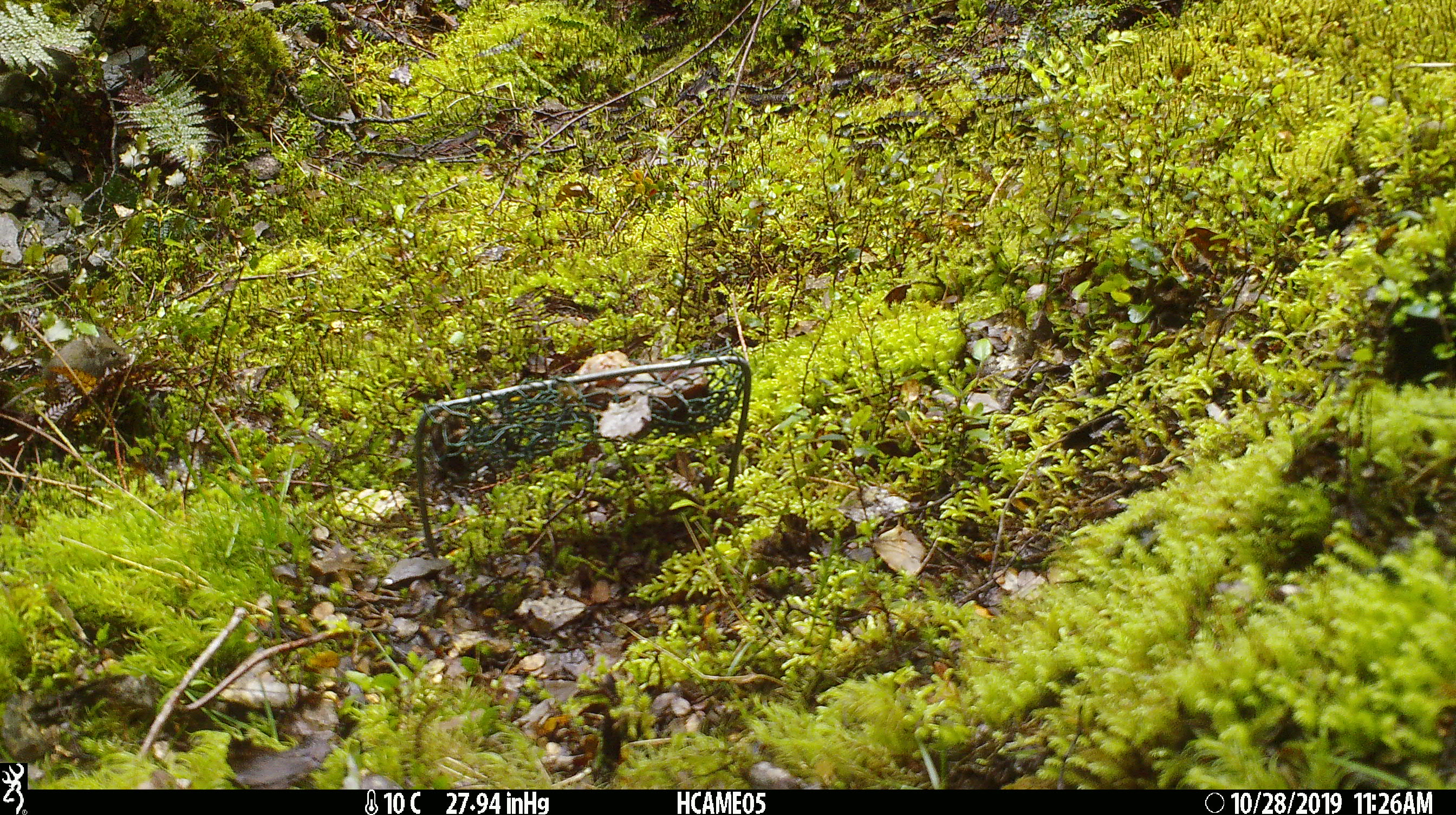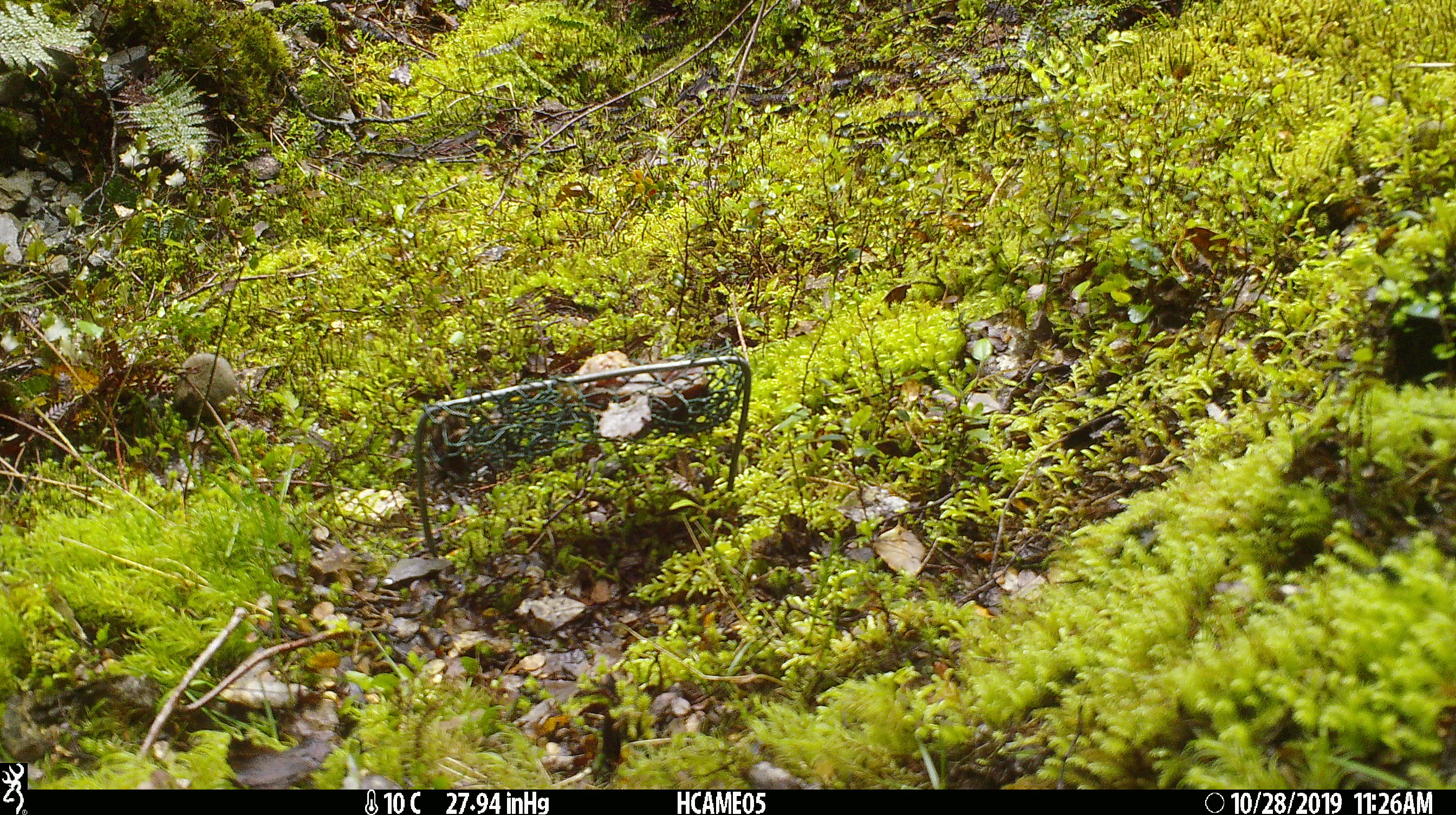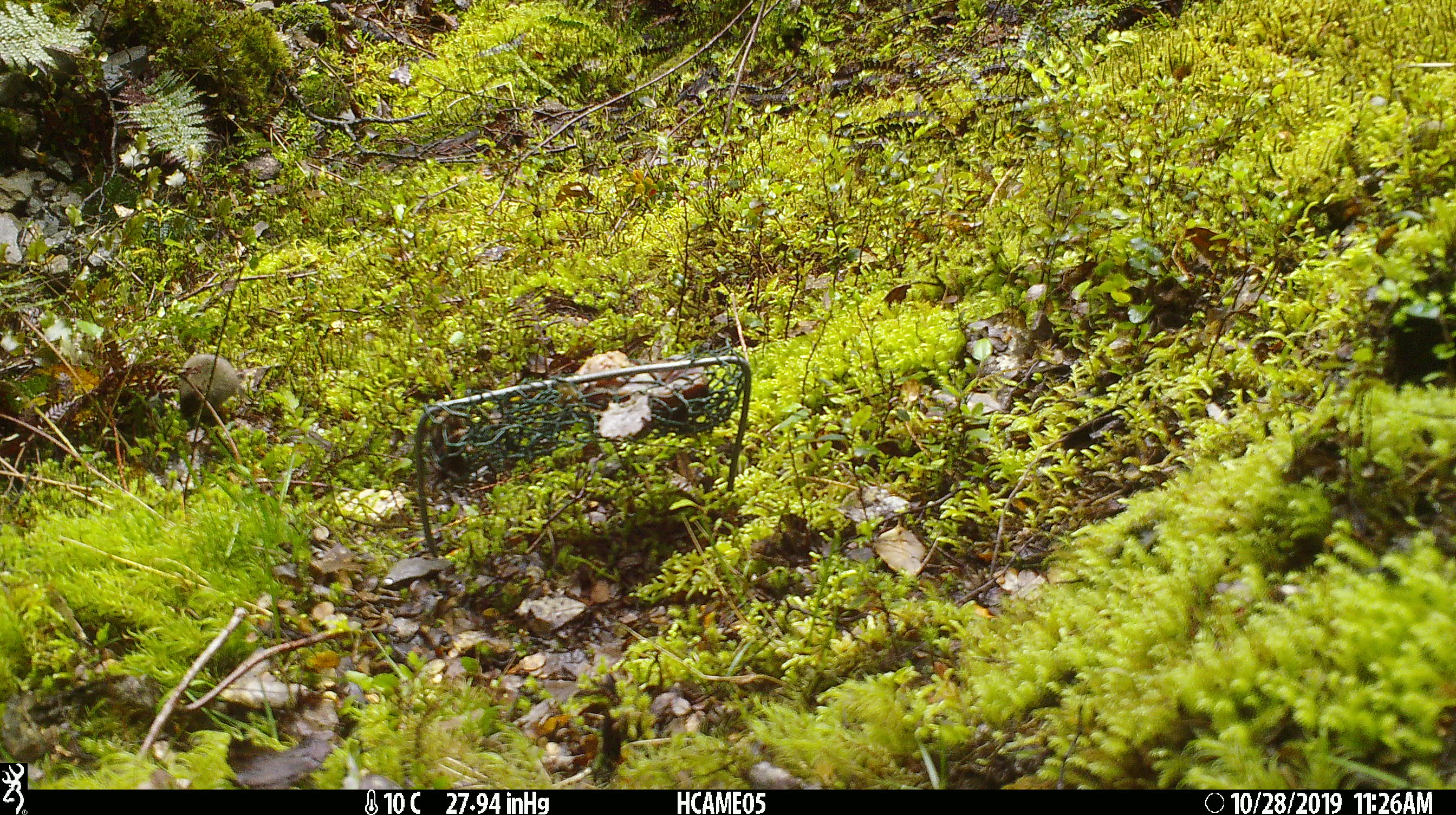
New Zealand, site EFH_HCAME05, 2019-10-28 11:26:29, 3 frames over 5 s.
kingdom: Animalia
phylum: Chordata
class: Mammalia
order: Rodentia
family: Muridae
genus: Mus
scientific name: Mus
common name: mouse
Mouse (Mus).